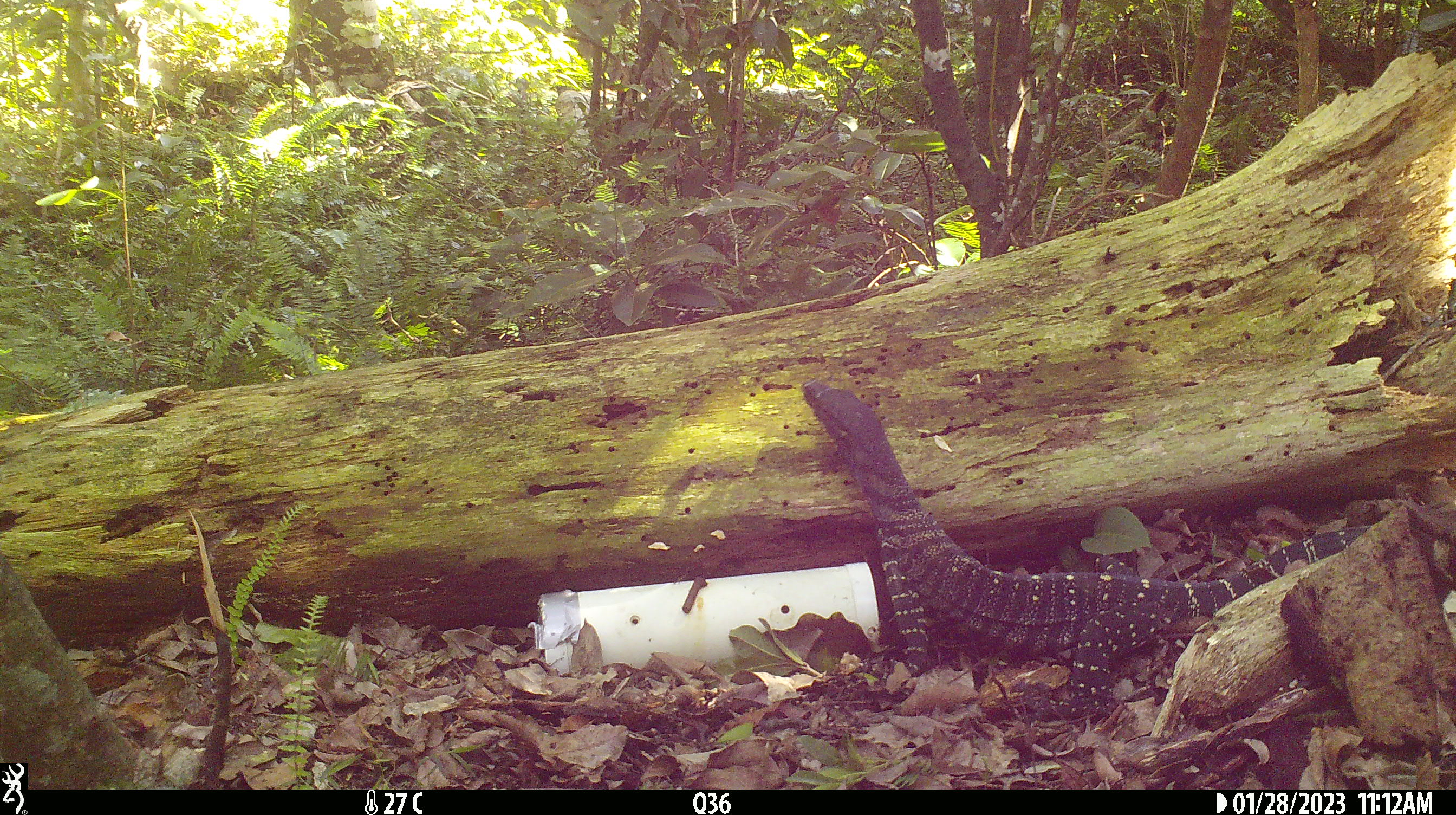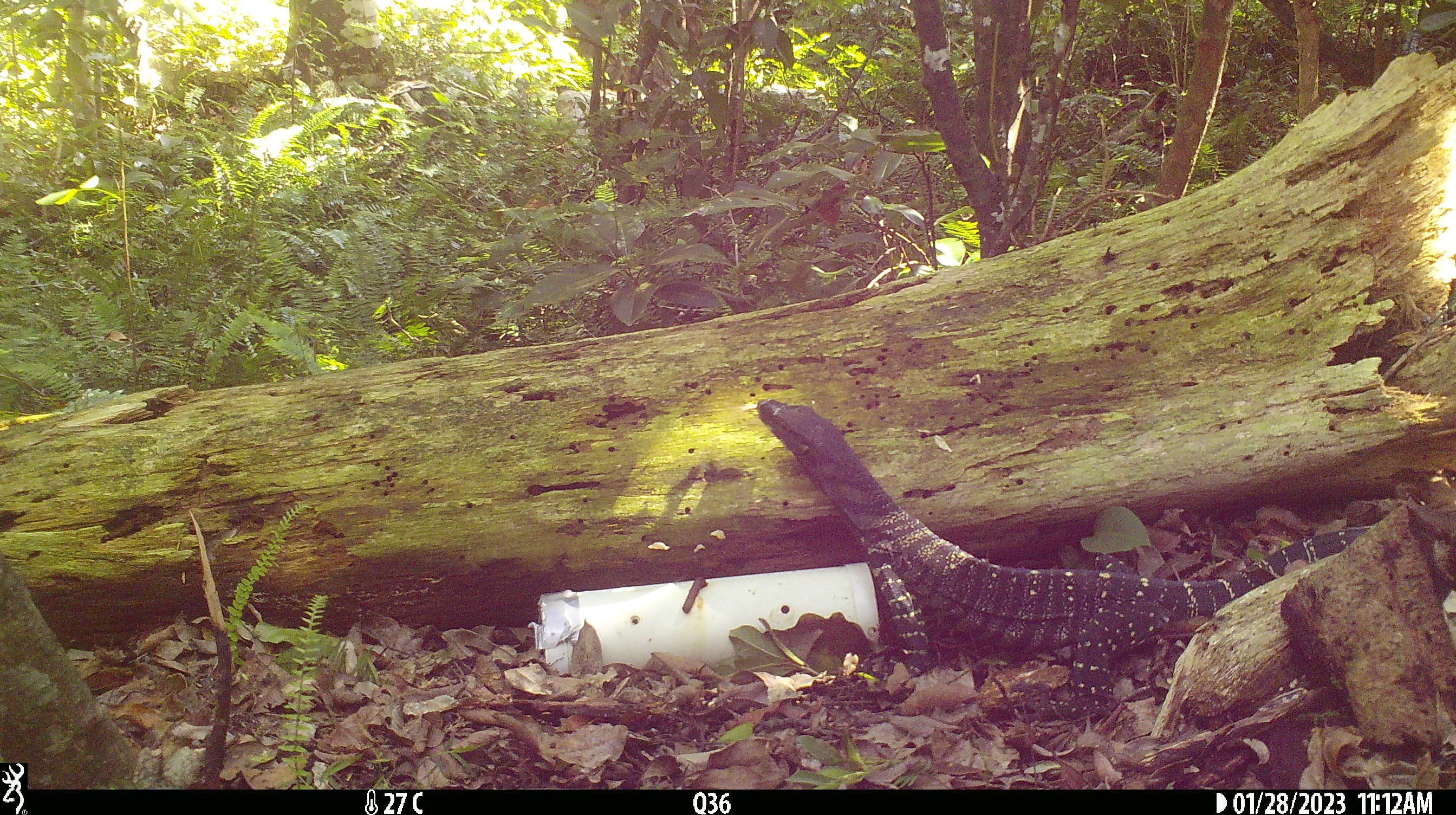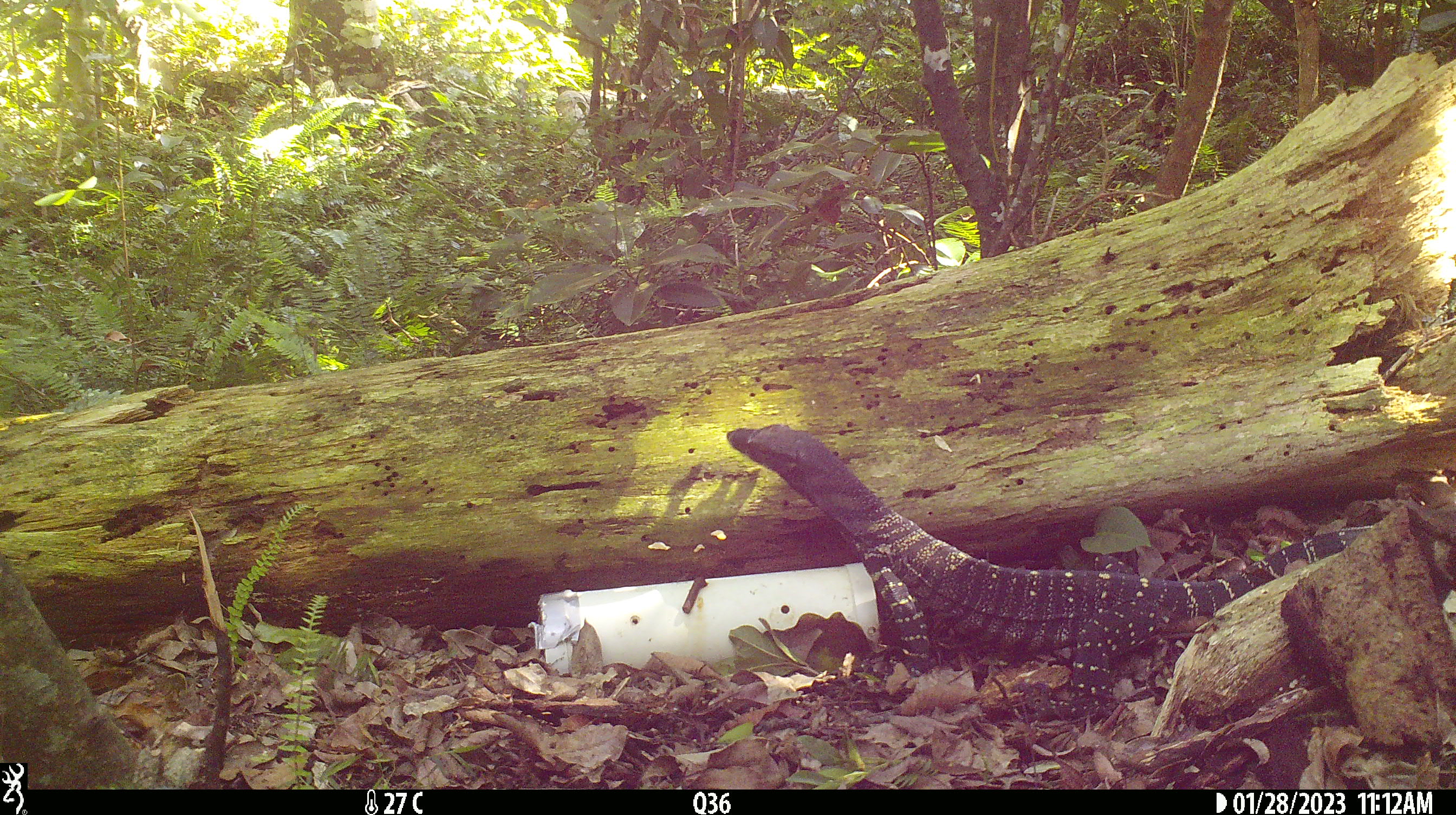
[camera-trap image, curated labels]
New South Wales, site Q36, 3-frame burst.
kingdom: Animalia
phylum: Chordata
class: Reptilia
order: Squamata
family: Varanidae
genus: Varanus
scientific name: Varanus varius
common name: lace monitor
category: goanna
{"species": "goanna (lace monitor) (Varanus varius)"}